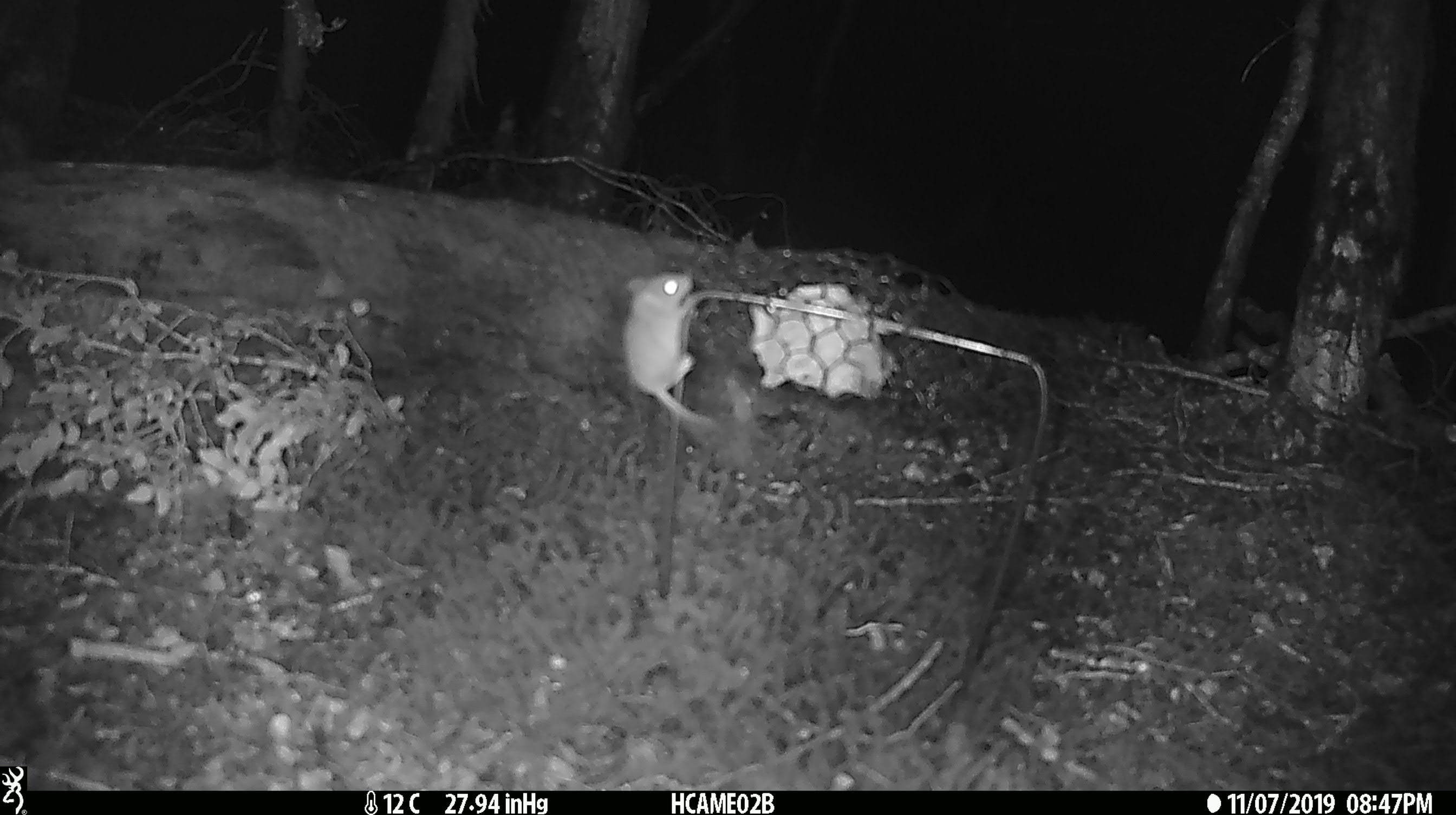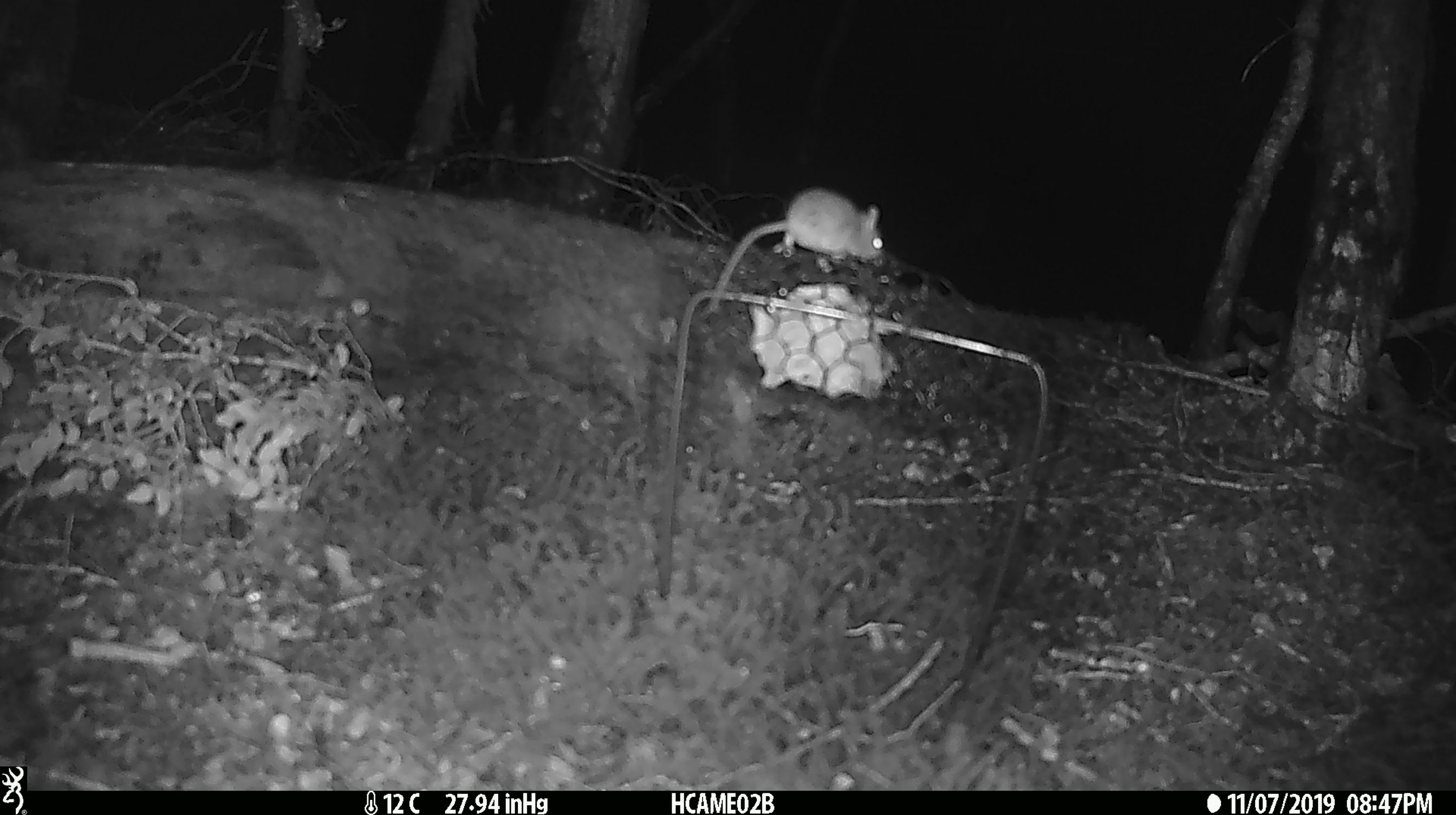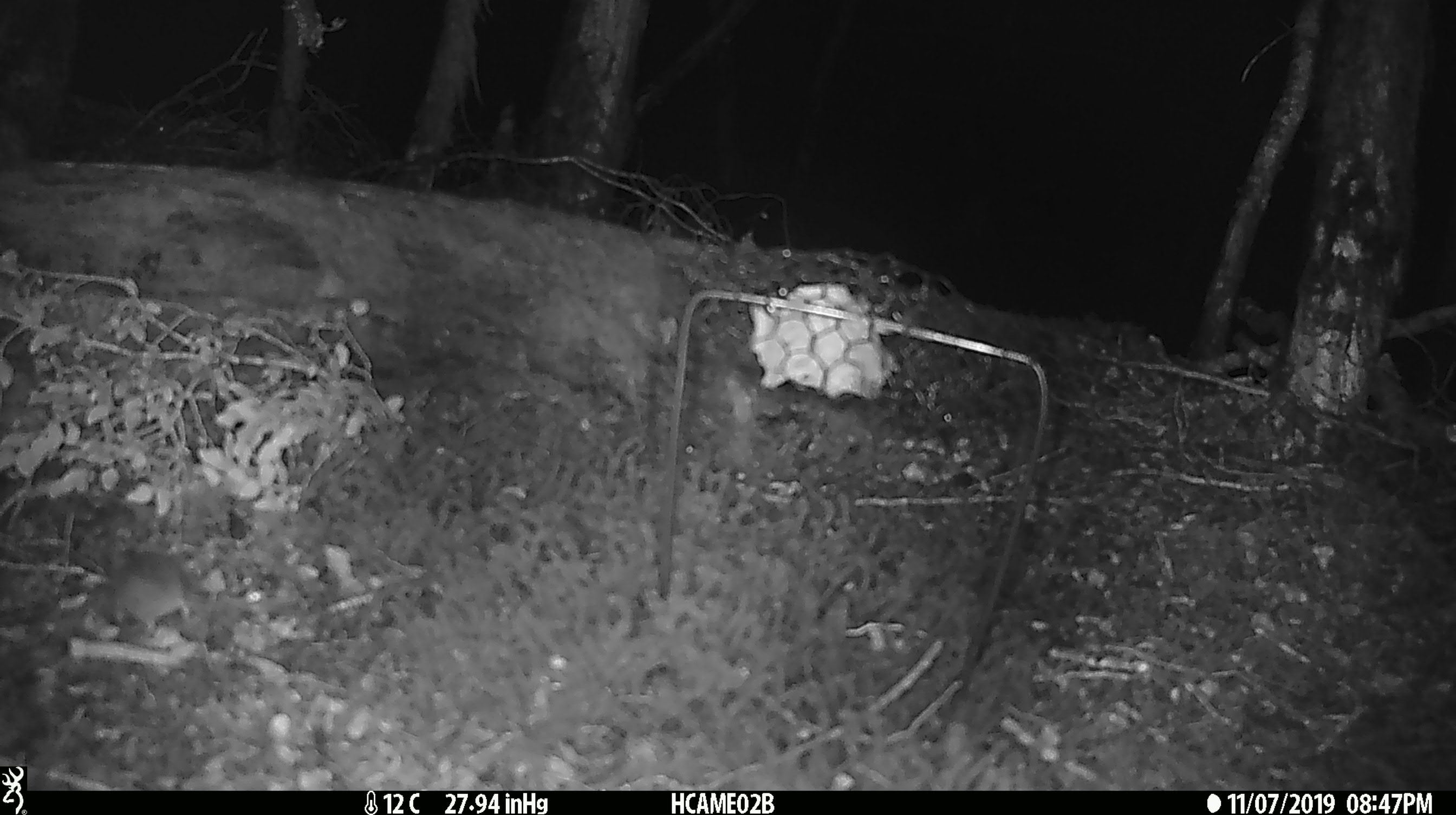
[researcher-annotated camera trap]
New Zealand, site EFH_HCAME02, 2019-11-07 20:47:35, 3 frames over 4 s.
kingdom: Animalia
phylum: Chordata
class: Mammalia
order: Rodentia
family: Muridae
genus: Mus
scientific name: Mus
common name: mouse